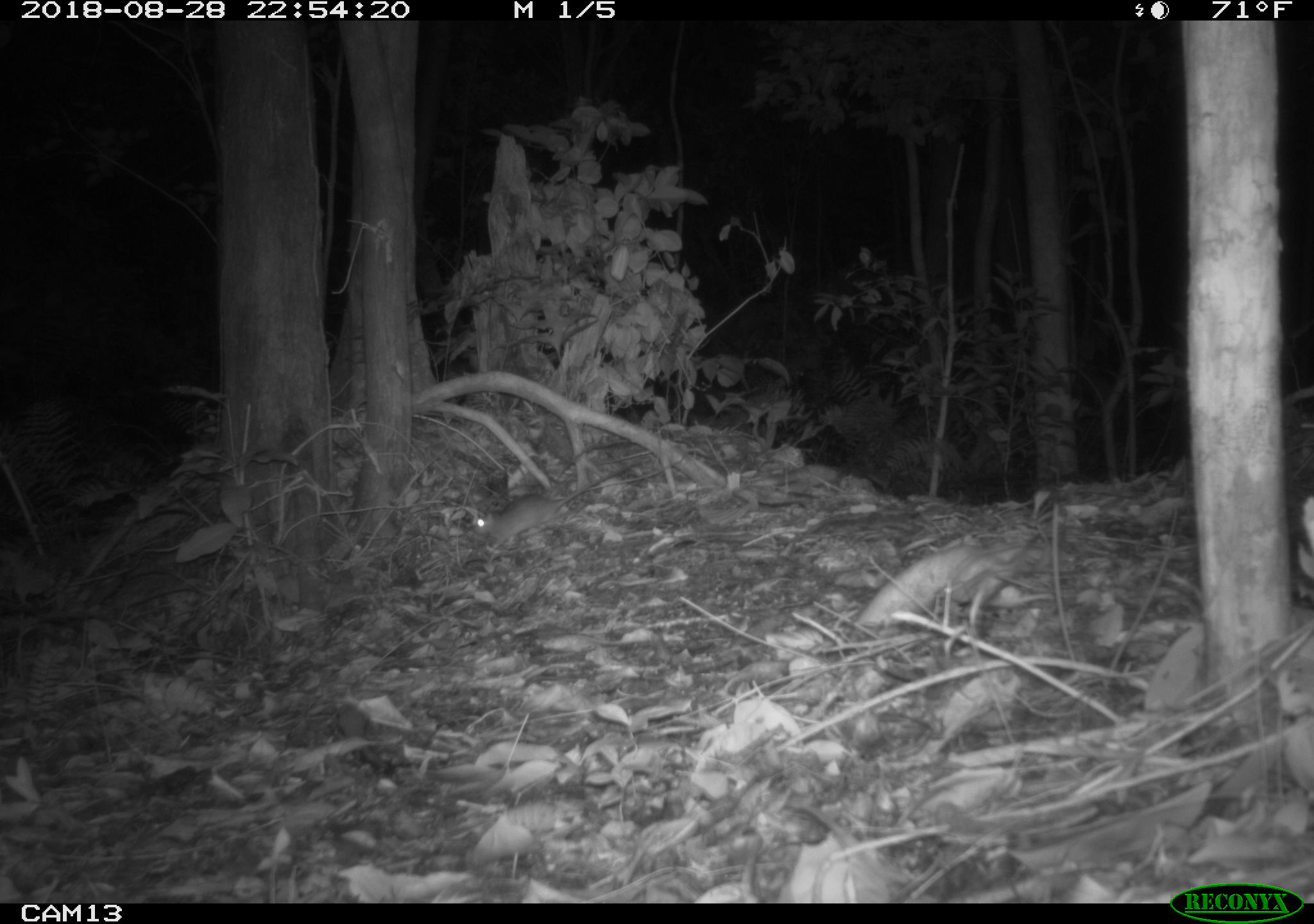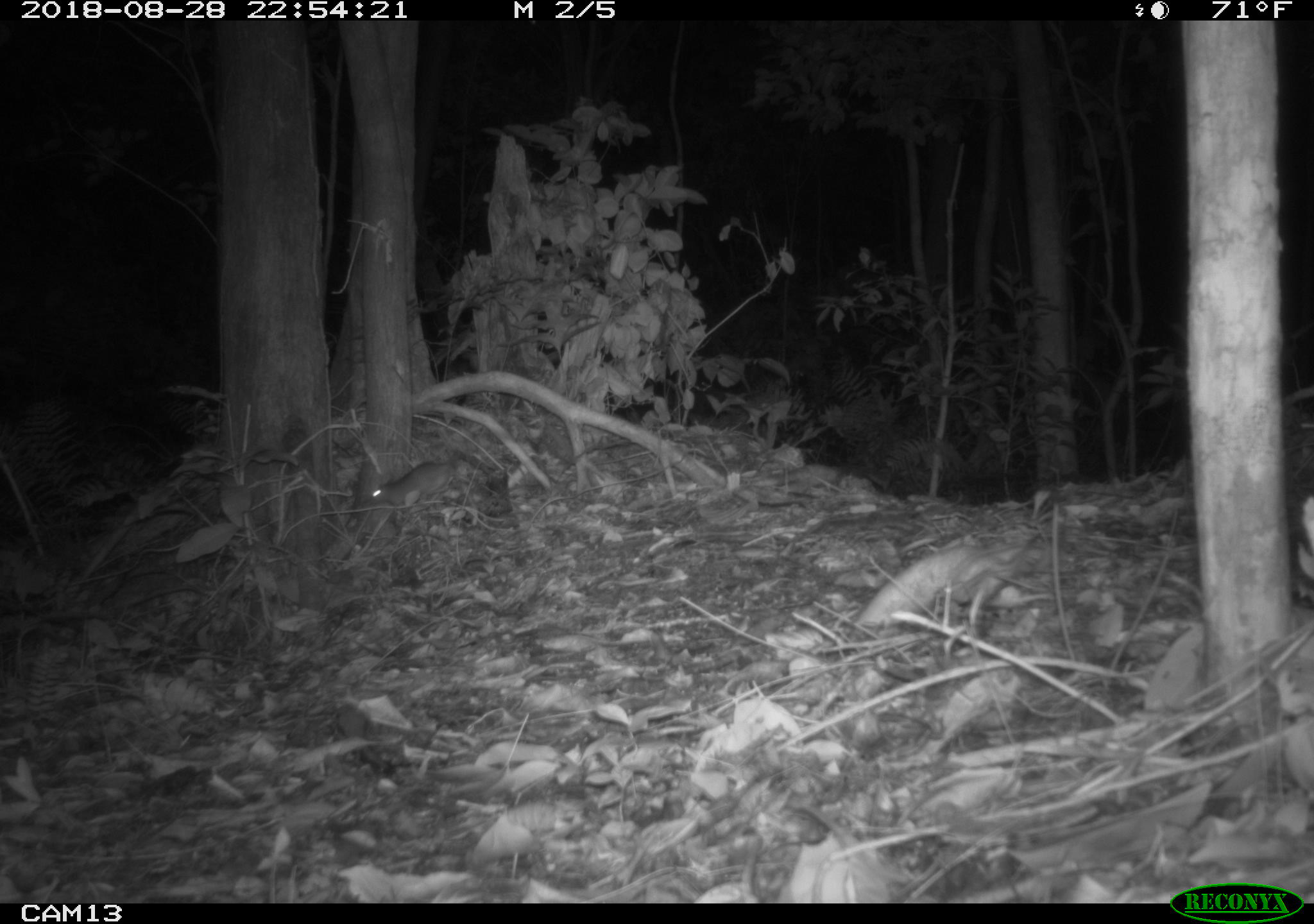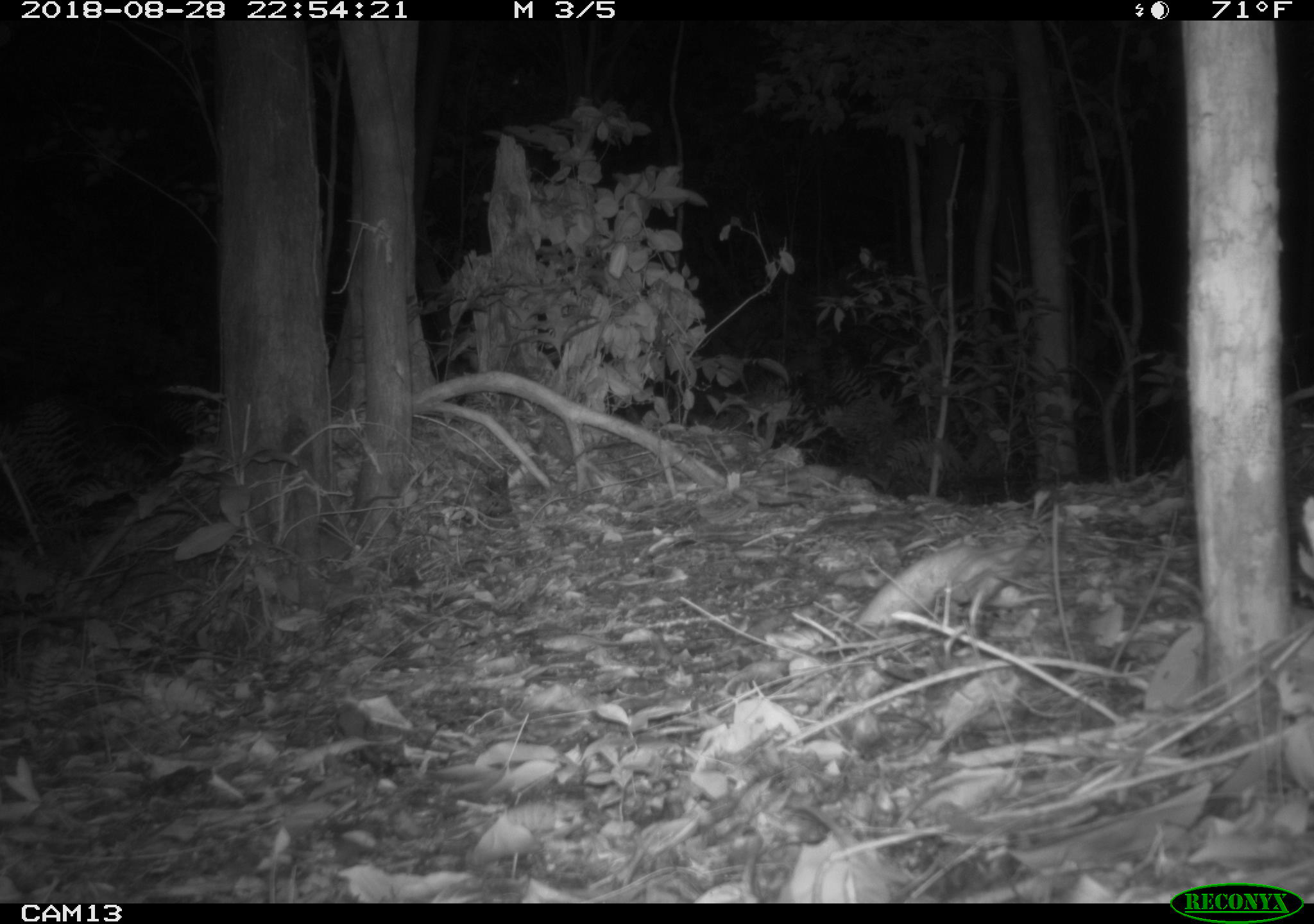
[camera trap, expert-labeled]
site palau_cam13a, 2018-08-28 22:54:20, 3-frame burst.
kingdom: Animalia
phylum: Chordata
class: Mammalia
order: Rodentia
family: Muridae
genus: Rattus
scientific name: Rattus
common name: rat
Rat (Rattus).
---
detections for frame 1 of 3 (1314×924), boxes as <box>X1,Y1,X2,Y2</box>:
rat: <box>468,470,629,554</box>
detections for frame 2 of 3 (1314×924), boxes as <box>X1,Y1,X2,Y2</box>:
rat: <box>359,443,511,517</box>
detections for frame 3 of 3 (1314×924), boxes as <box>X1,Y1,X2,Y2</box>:
rat: <box>281,486,399,562</box>